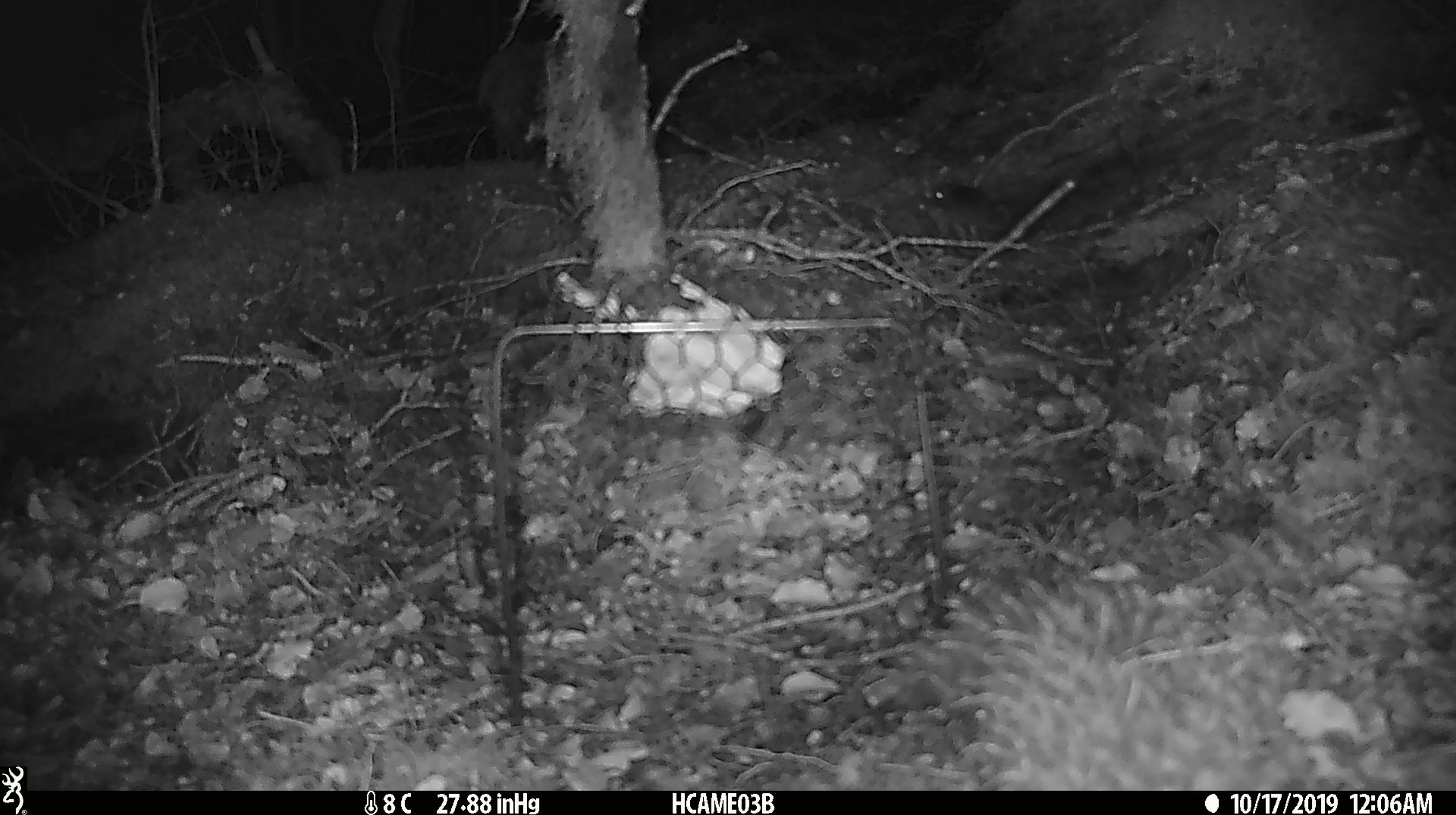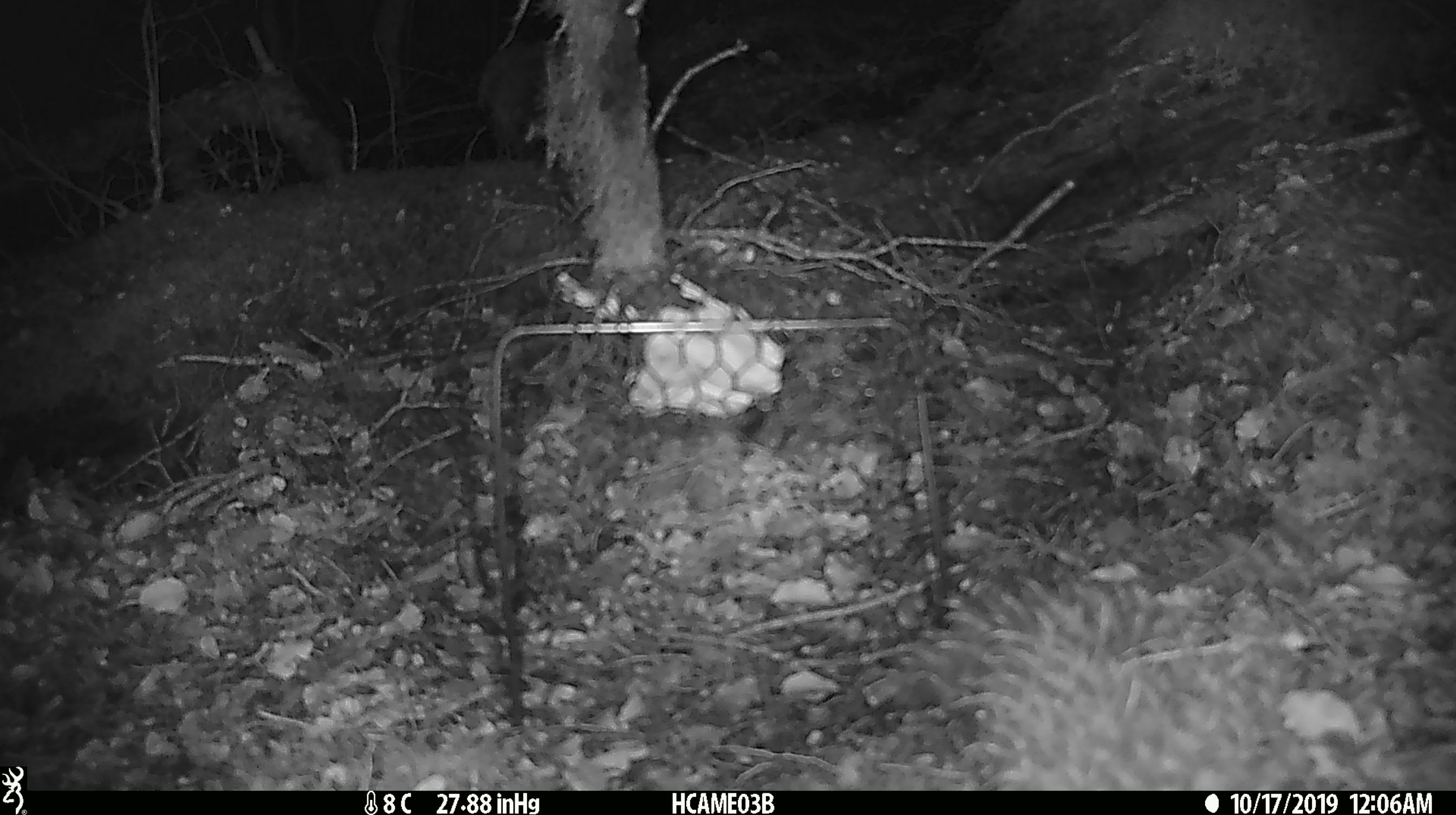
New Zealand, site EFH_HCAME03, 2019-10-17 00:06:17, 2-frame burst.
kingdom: Animalia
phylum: Chordata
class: Mammalia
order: Rodentia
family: Muridae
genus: Mus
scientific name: Mus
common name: mouse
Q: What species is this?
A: Mouse (Mus).